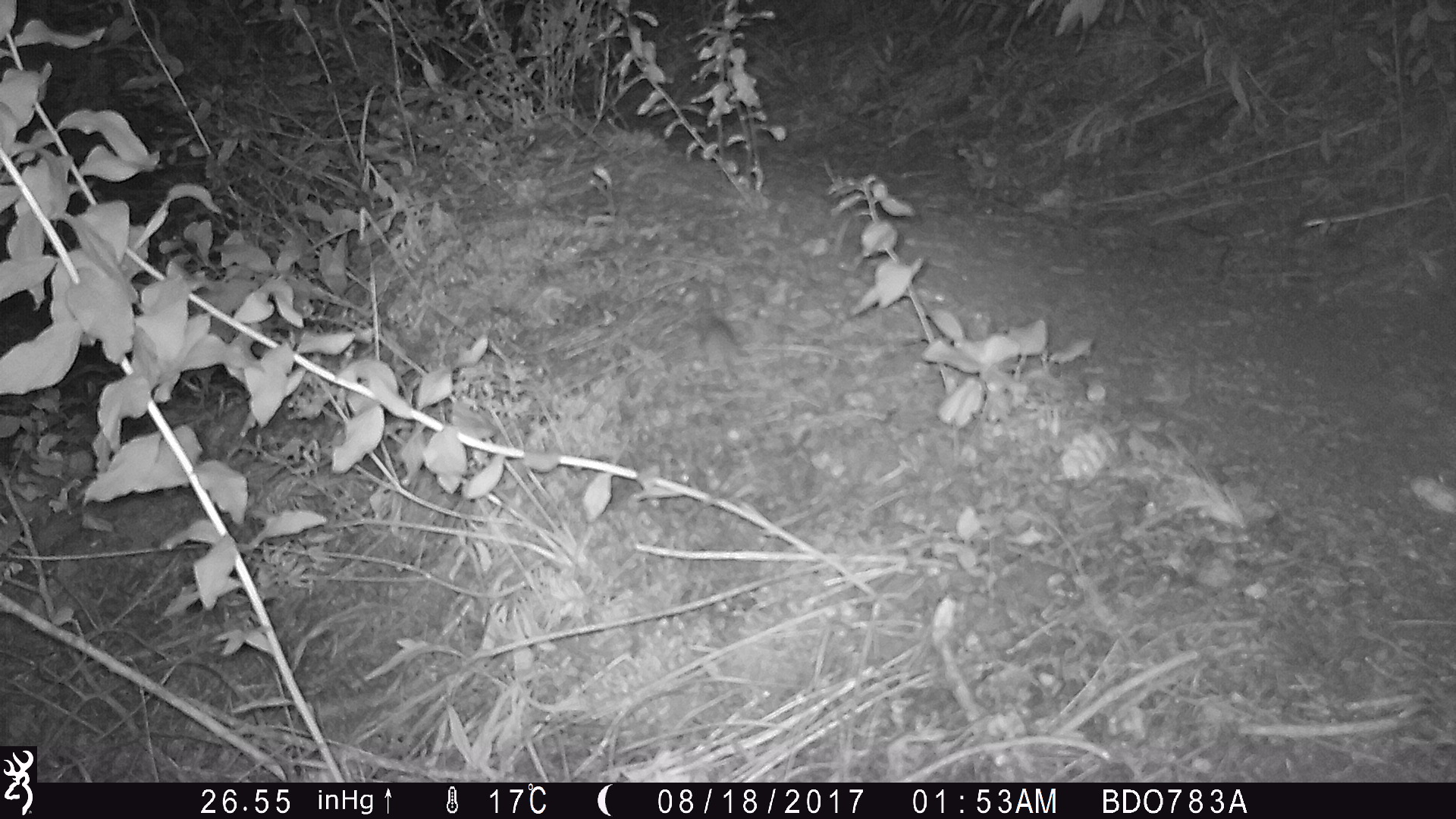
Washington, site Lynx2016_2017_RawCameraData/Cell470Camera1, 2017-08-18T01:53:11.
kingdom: Animalia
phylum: Chordata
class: Mammalia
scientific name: Mammalia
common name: small mammal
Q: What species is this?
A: Small mammal (Mammalia).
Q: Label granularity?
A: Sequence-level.